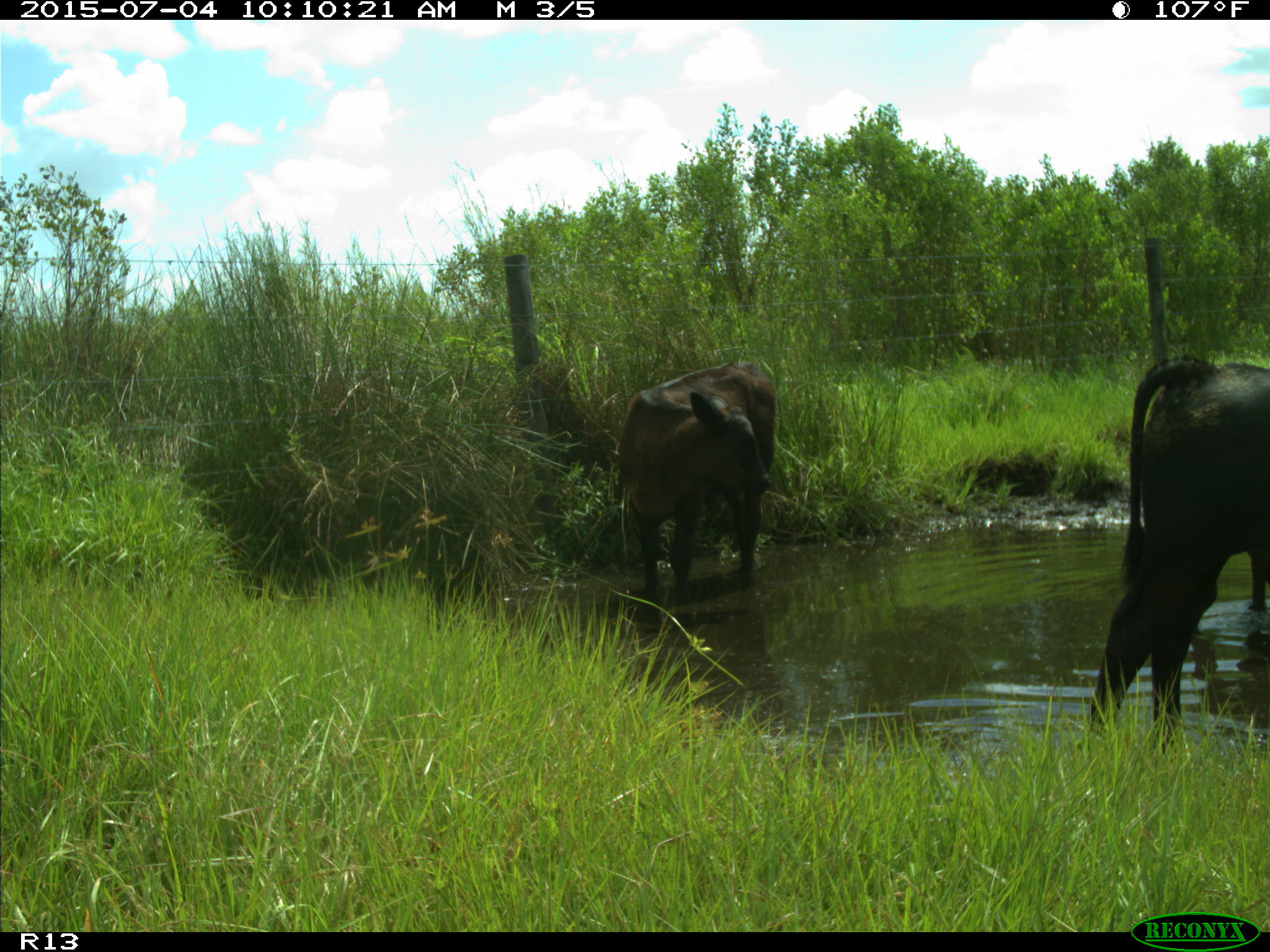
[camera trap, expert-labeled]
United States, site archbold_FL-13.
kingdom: Animalia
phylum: Chordata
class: Mammalia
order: Artiodactyla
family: Bovidae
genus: Bos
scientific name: Bos taurus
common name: domestic cow